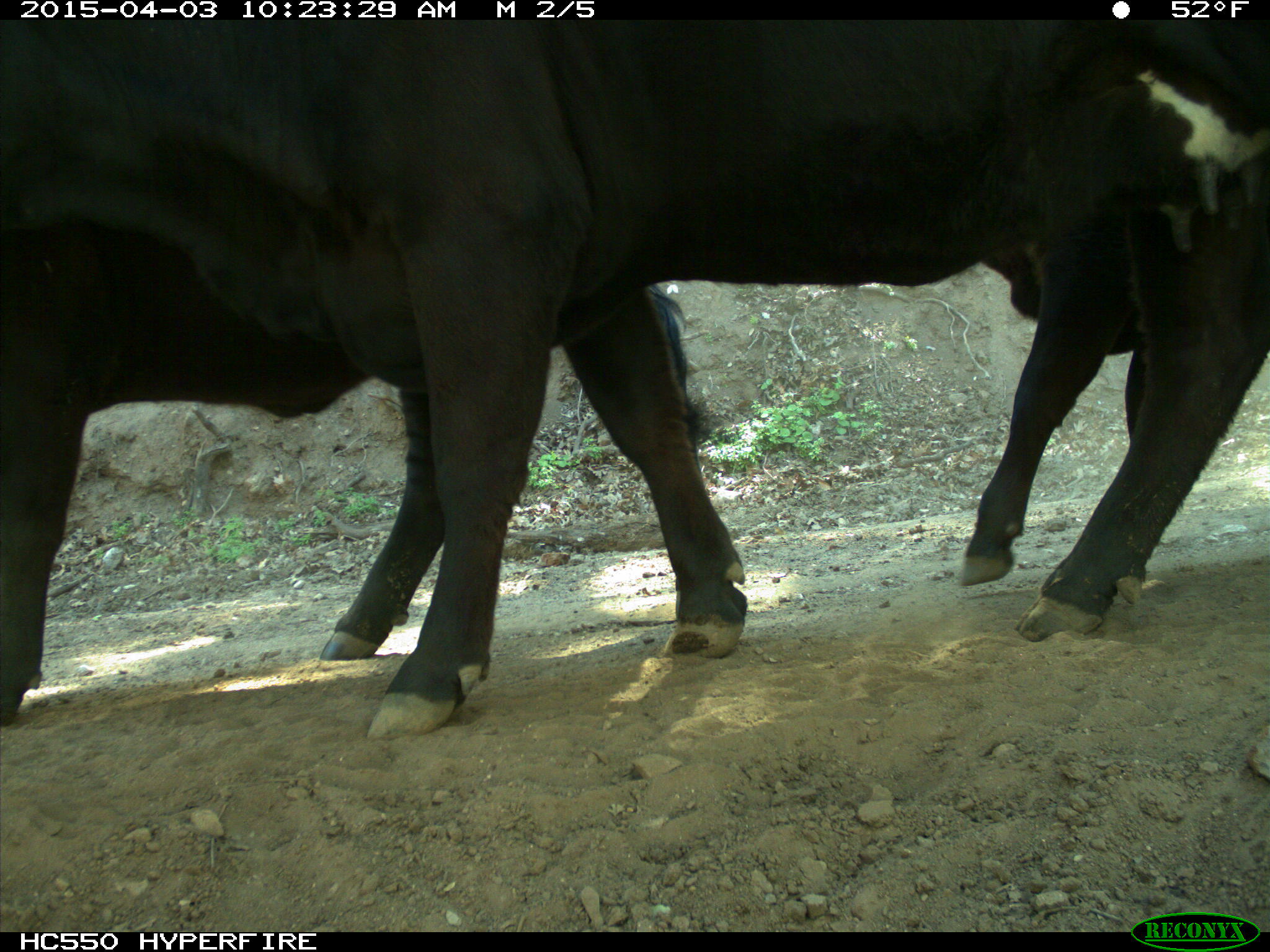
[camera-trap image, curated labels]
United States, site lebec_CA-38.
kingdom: Animalia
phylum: Chordata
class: Mammalia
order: Artiodactyla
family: Bovidae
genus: Bos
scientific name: Bos taurus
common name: domestic cow